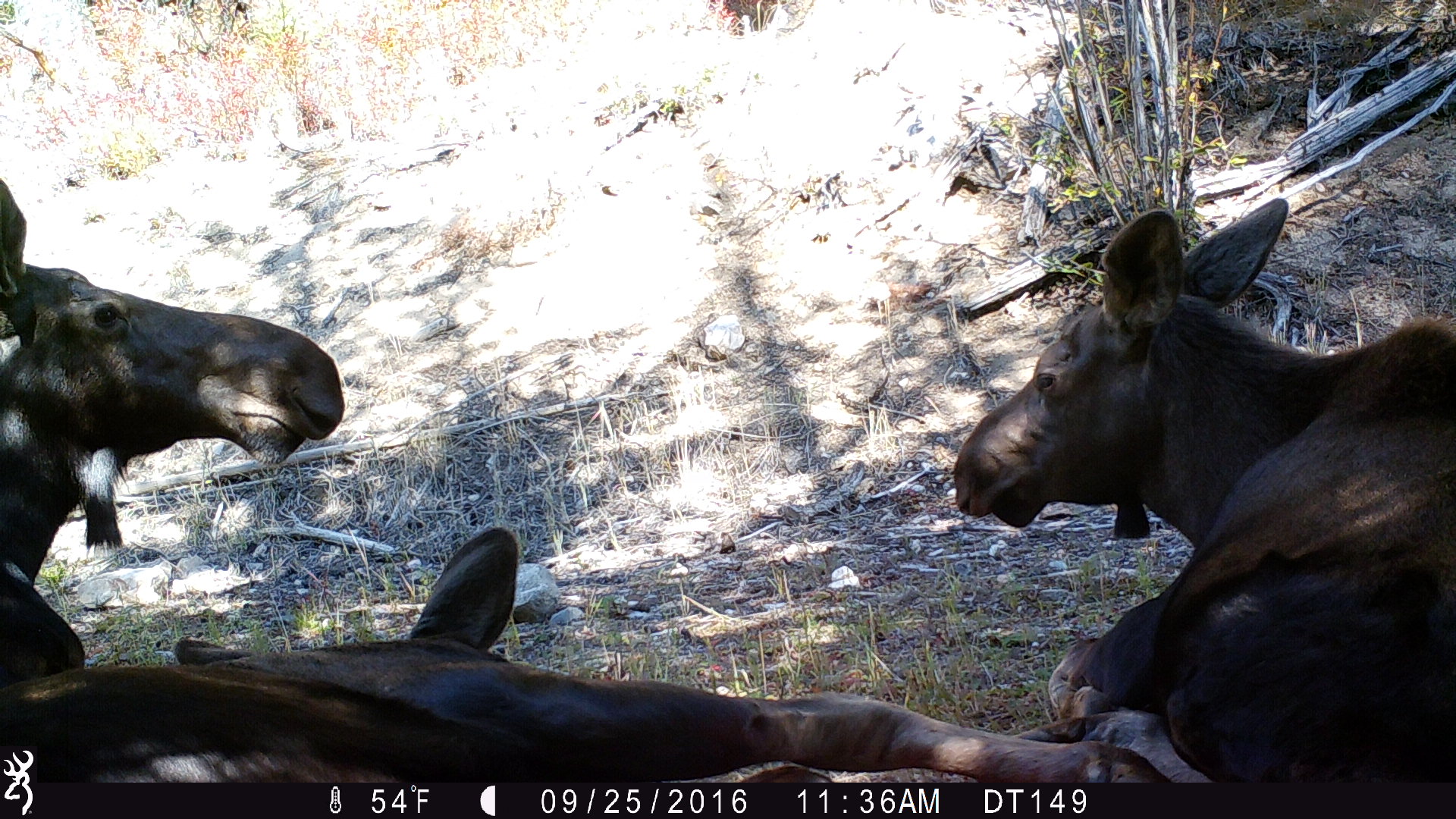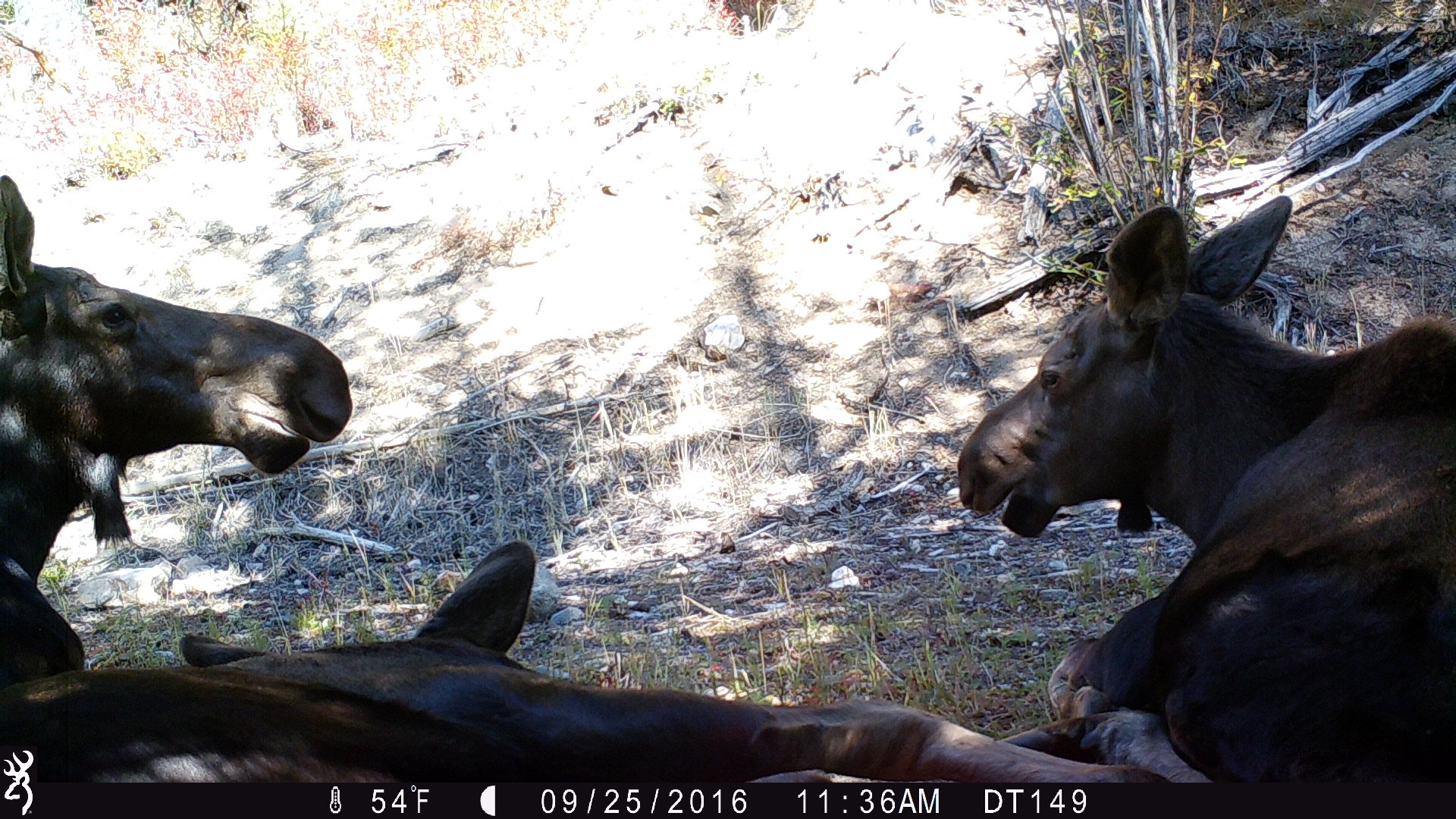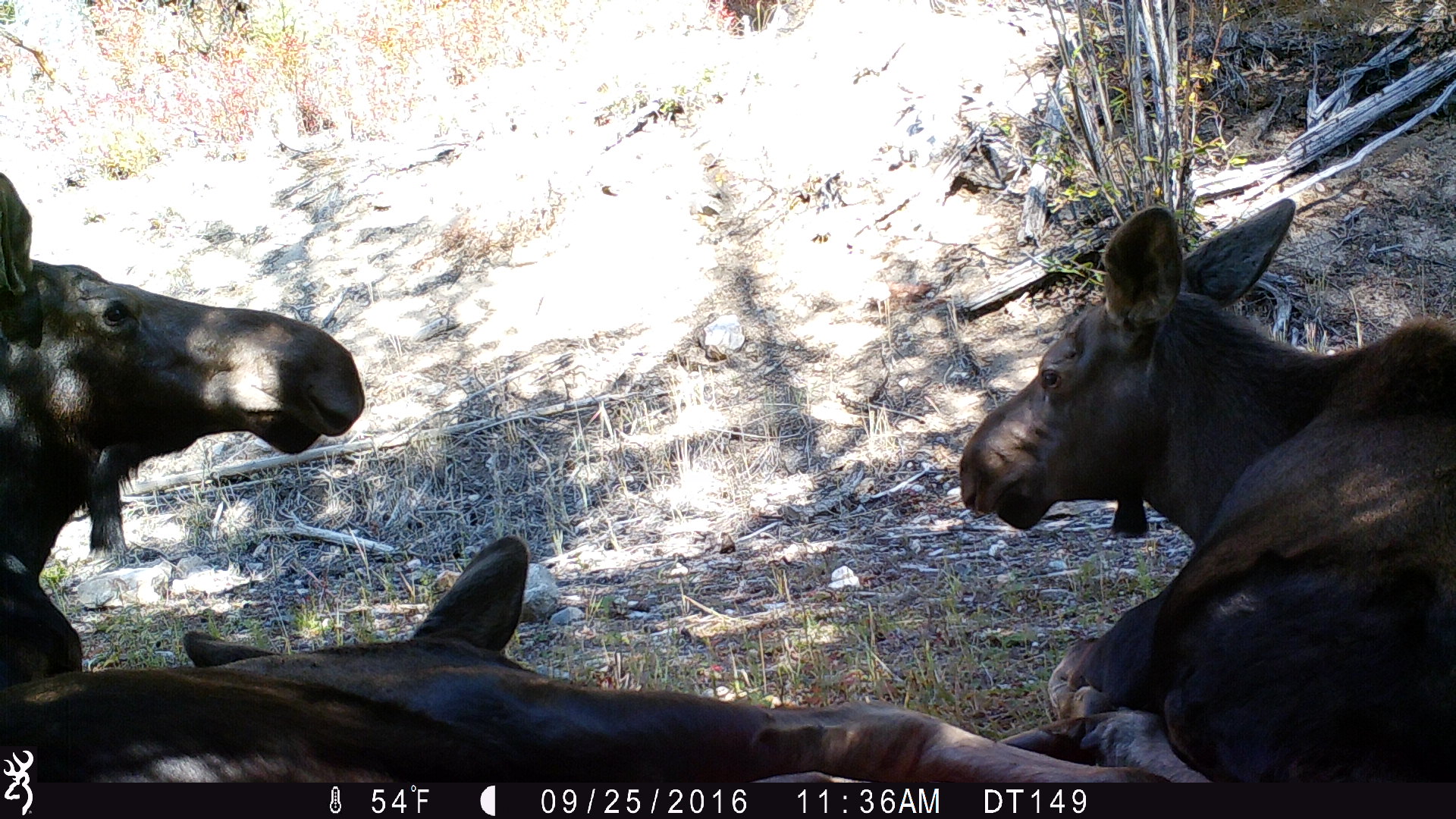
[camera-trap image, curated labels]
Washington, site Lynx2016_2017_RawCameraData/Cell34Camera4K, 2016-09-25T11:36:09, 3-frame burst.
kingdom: Animalia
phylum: Chordata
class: Mammalia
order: Artiodactyla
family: Cervidae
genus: Alces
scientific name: Alces alces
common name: moose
Alces alces (moose). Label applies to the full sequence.